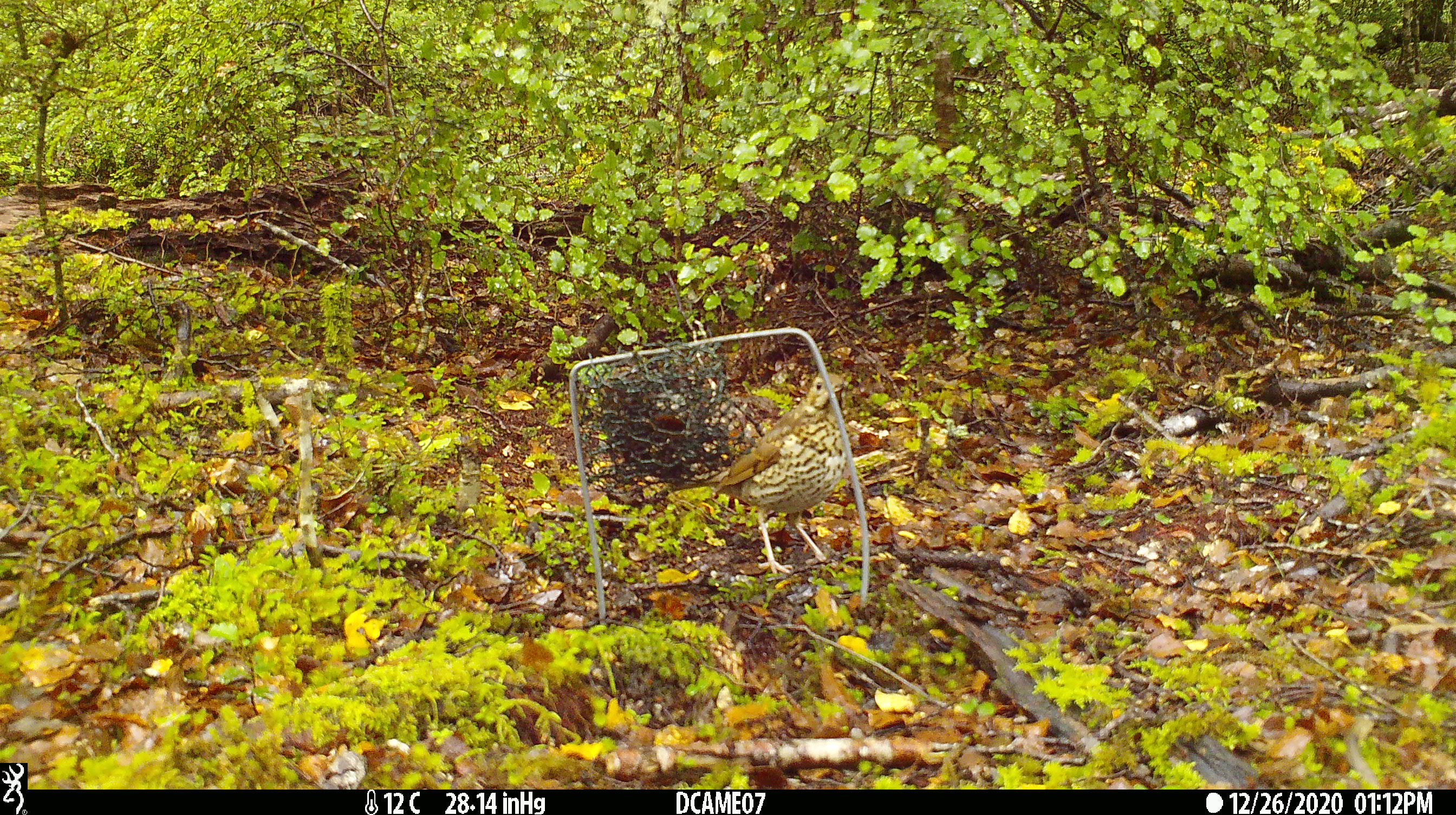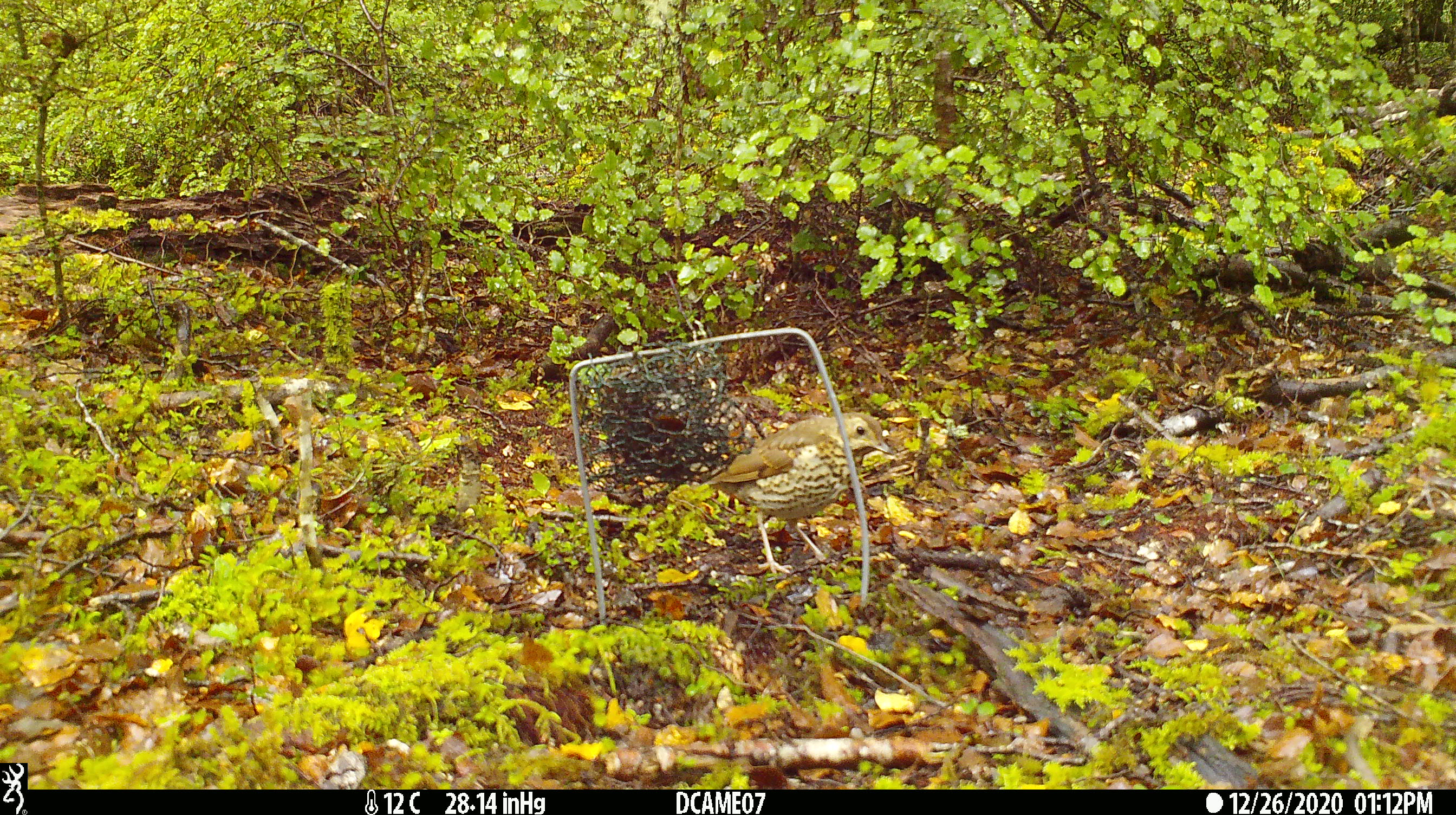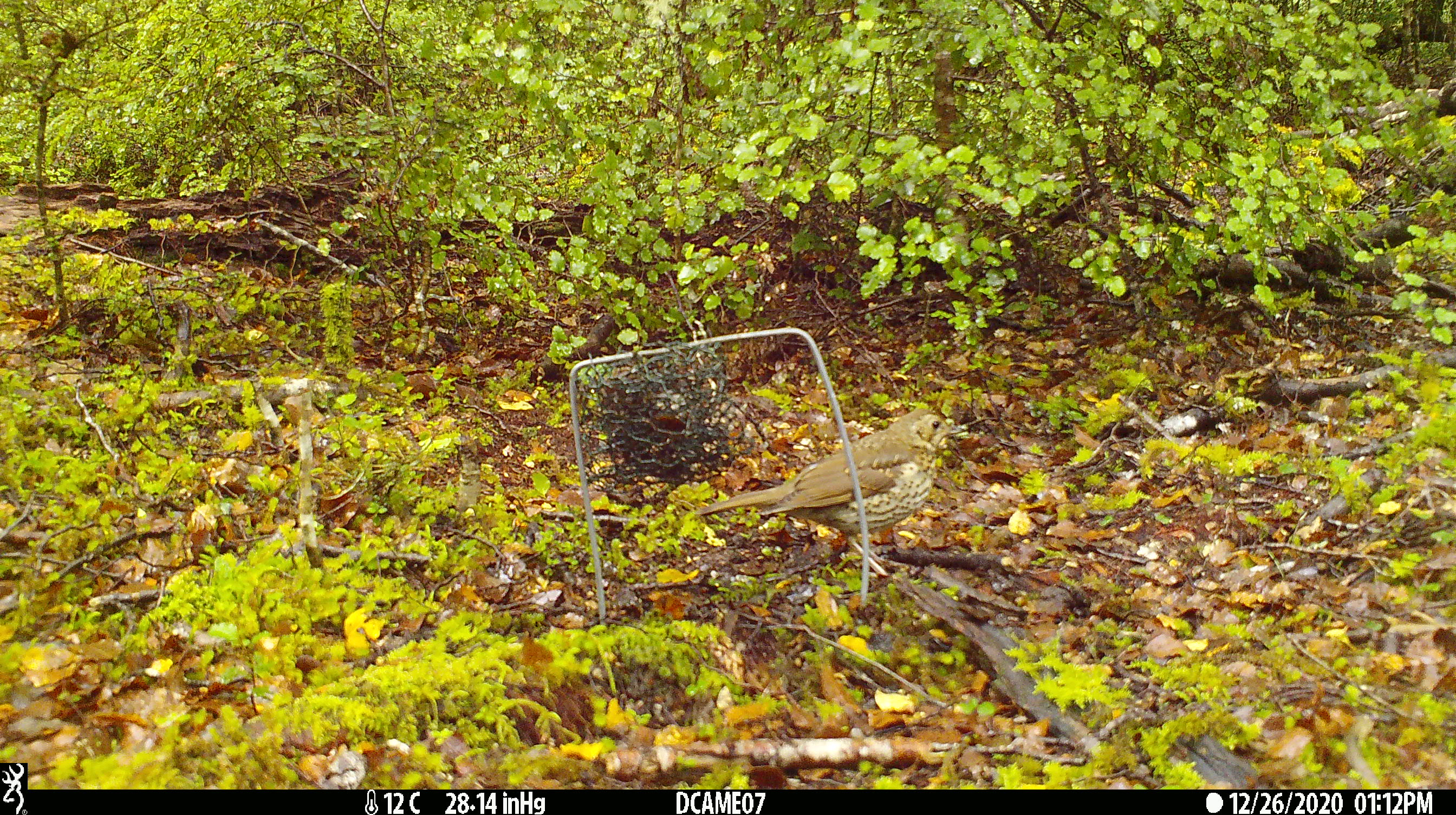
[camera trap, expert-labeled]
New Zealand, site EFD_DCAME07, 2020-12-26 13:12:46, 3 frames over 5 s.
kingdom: Animalia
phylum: Chordata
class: Aves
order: Passeriformes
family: Turdidae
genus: Turdus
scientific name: Turdus philomelos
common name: song thrush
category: thrush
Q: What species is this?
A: Thrush (song thrush) (Turdus philomelos).